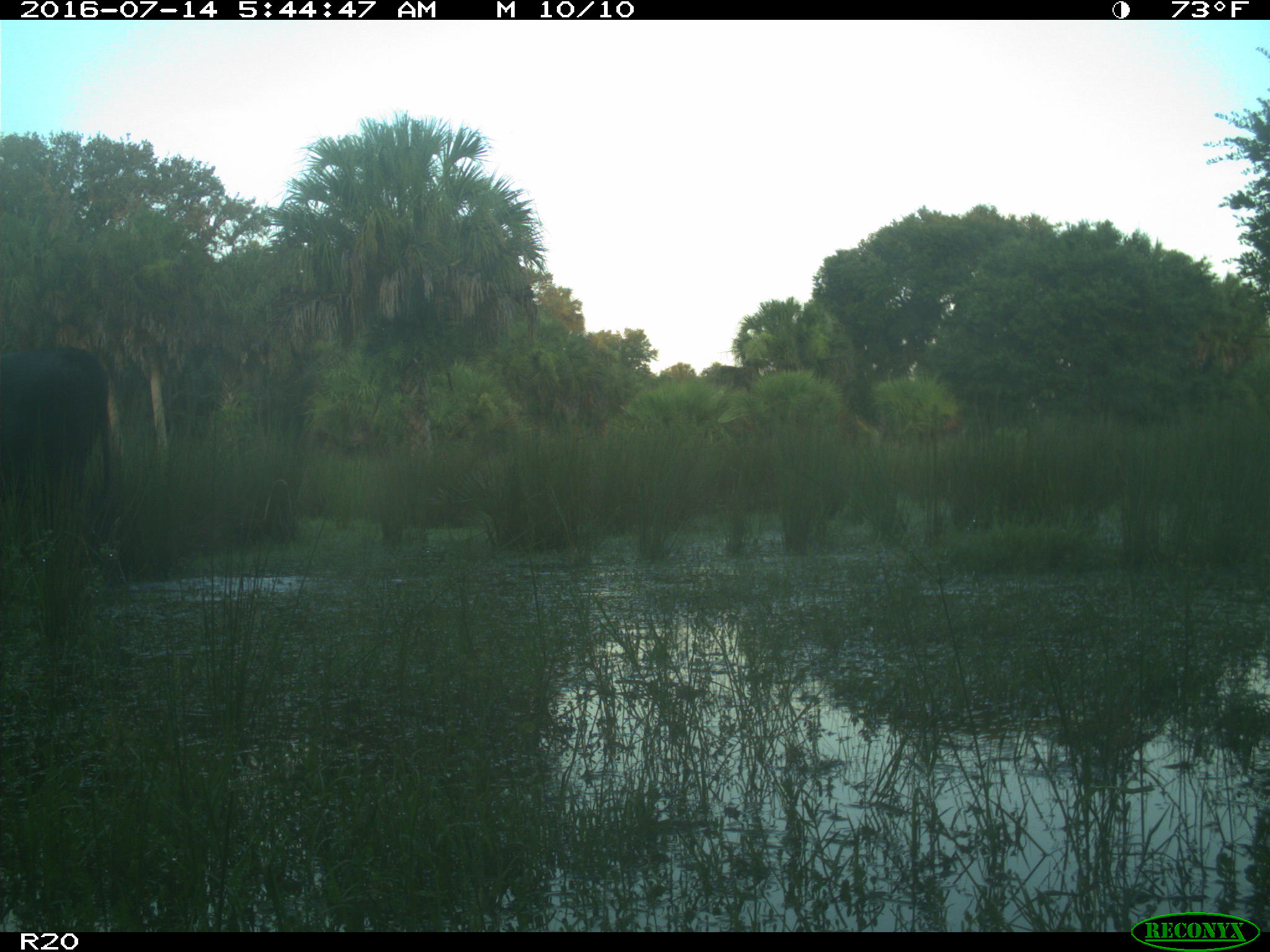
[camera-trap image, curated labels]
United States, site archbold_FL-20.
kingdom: Animalia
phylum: Chordata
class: Mammalia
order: Artiodactyla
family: Bovidae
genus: Bos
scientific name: Bos taurus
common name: domestic cow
Bos taurus (domestic cow).